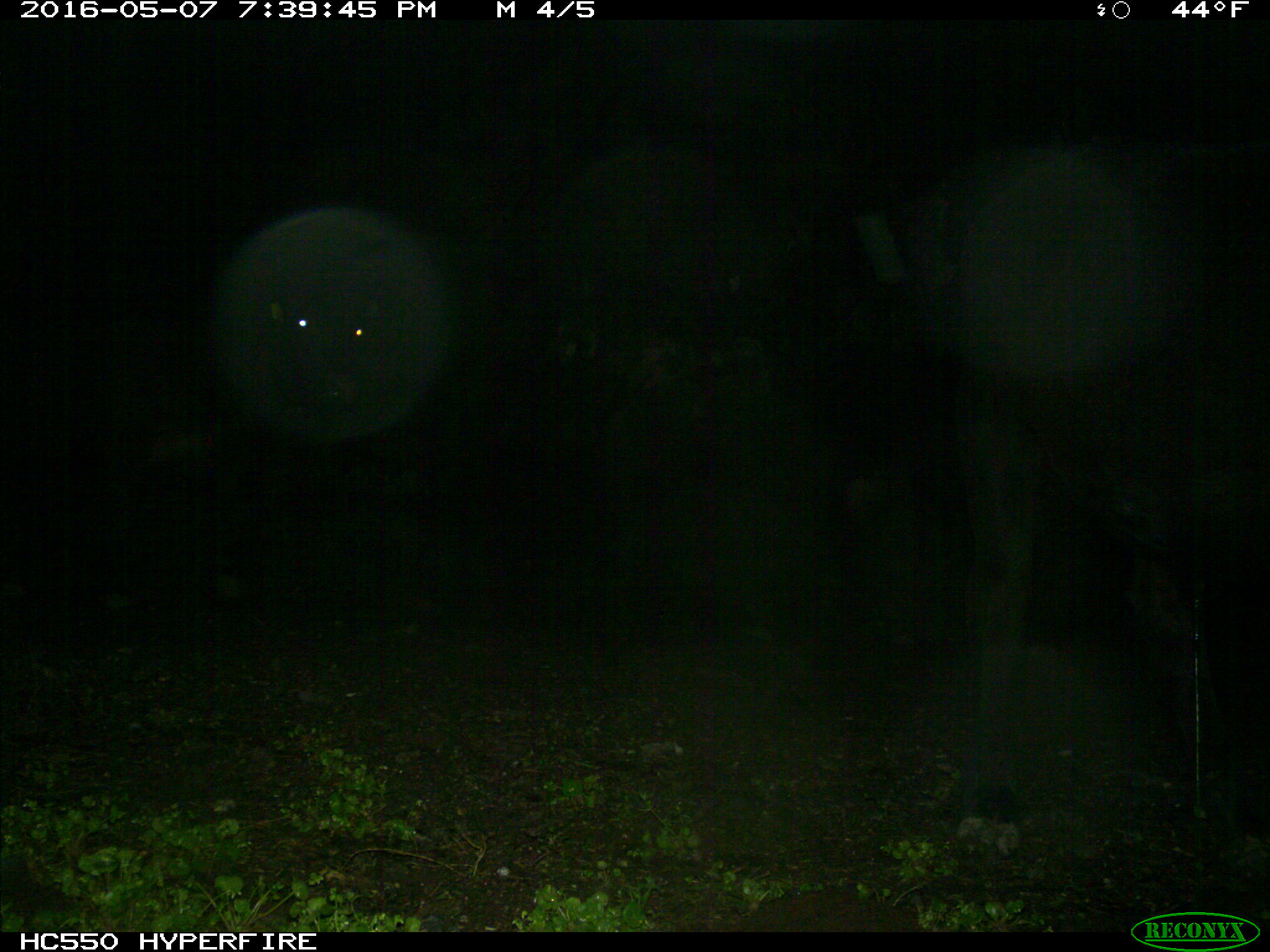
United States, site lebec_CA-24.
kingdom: Animalia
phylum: Chordata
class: Mammalia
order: Artiodactyla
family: Bovidae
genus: Bos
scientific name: Bos taurus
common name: domestic cow